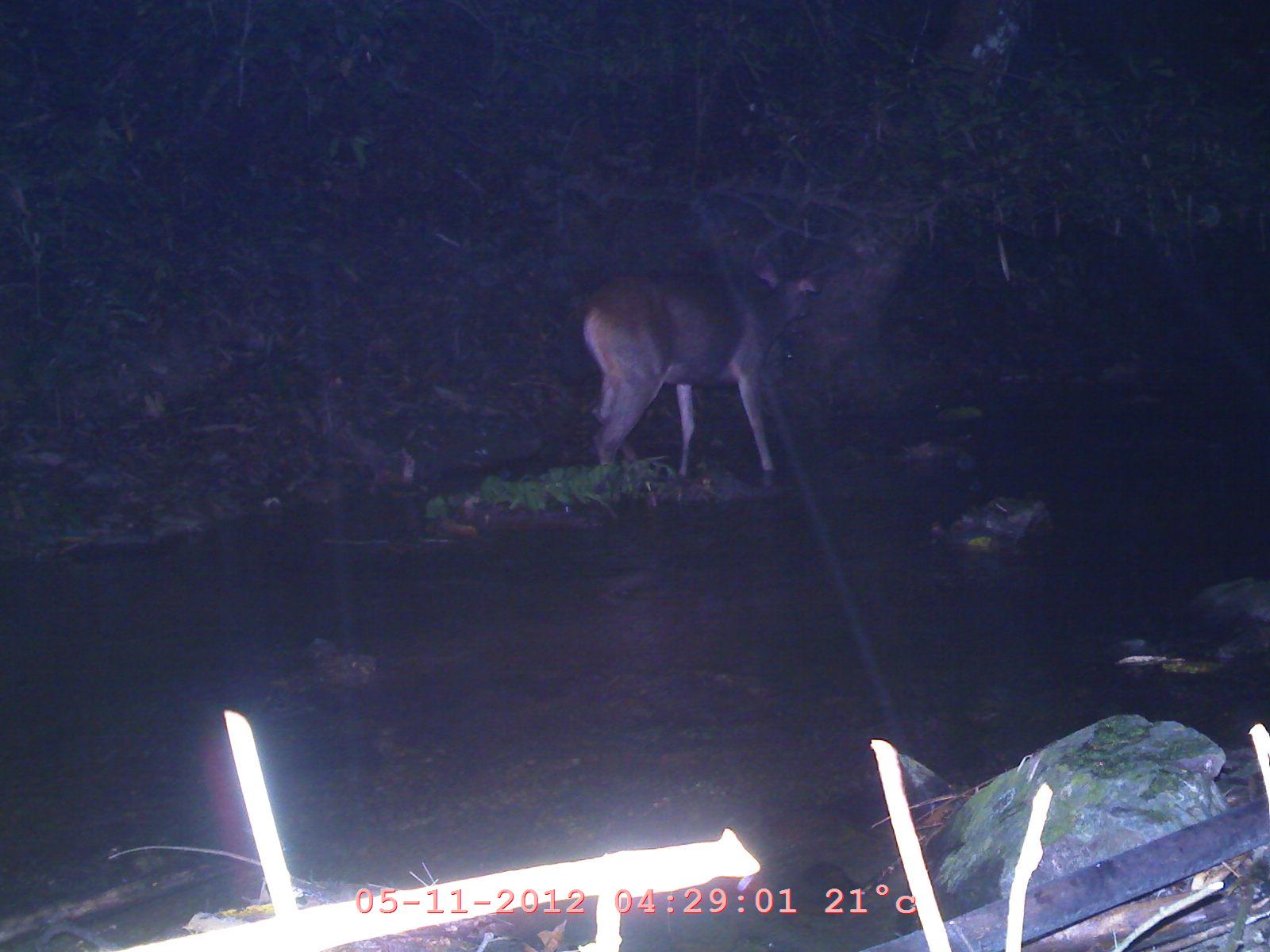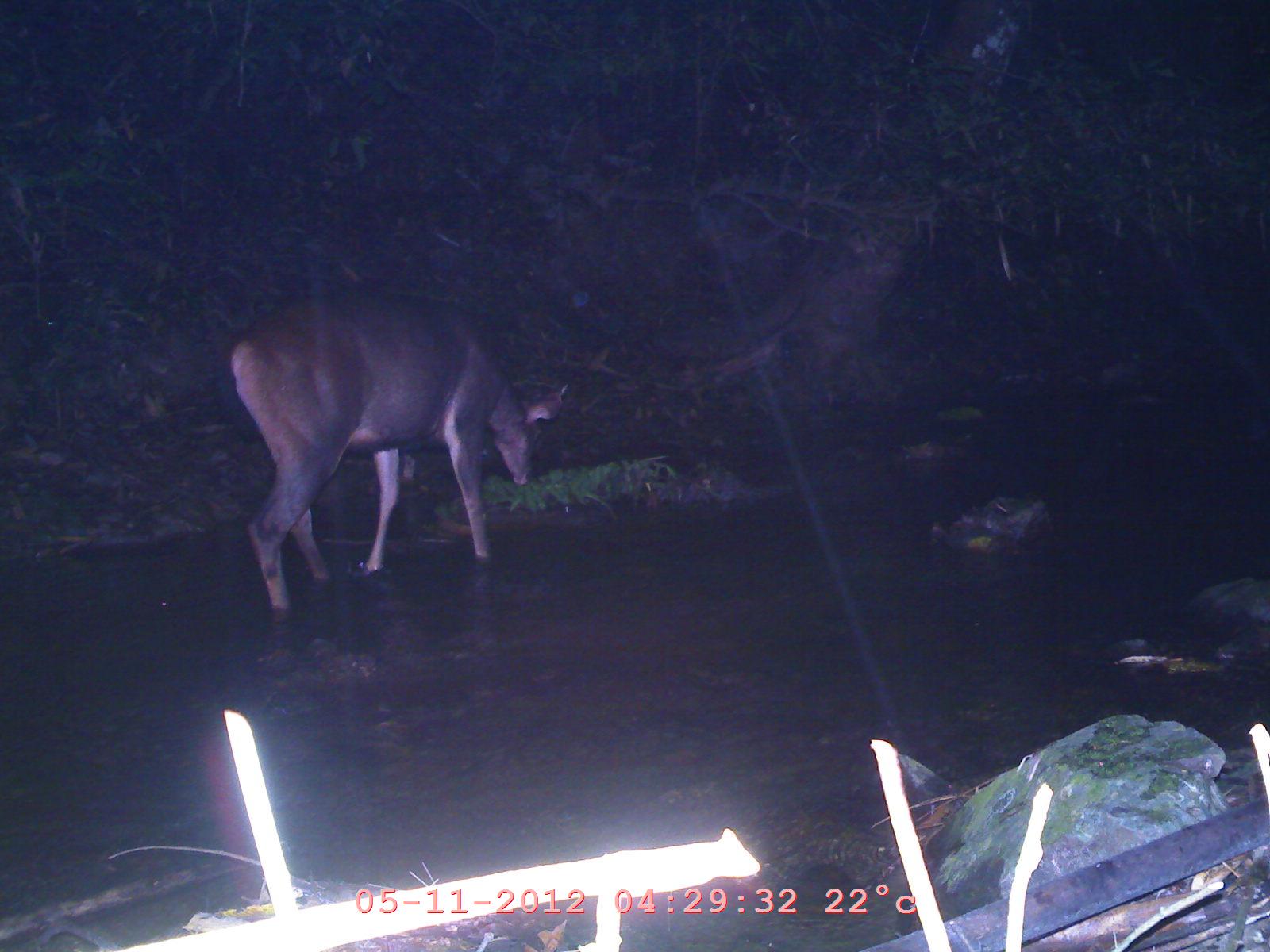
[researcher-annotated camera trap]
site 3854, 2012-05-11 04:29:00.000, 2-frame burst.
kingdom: Animalia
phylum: Chordata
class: Mammalia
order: Artiodactyla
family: Cervidae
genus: Rusa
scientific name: Rusa unicolor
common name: sambar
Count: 1.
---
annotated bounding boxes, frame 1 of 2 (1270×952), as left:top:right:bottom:
rusa unicolor: 577:240:827:481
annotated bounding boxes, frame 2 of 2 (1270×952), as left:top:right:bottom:
rusa unicolor: 227:285:565:609